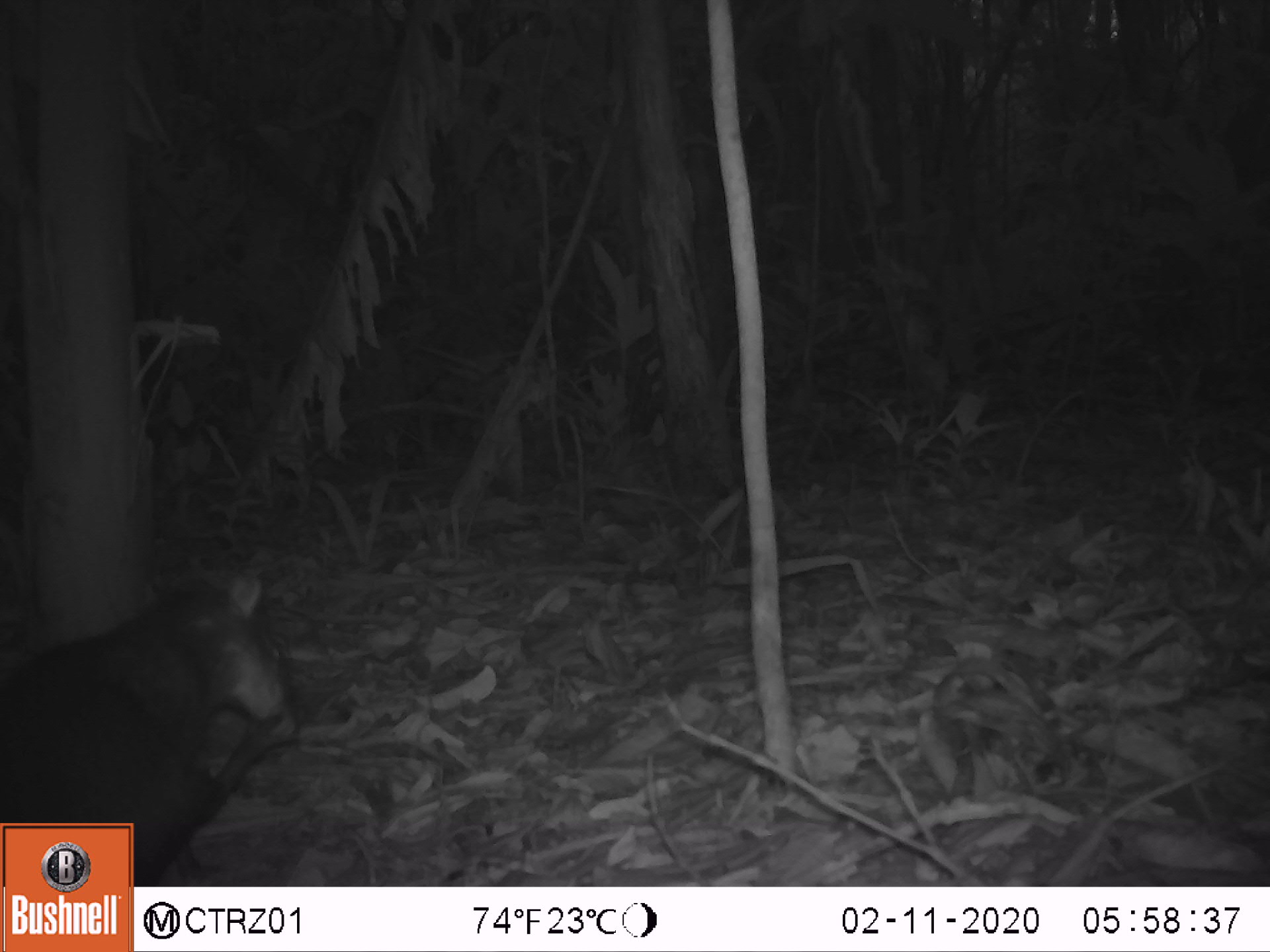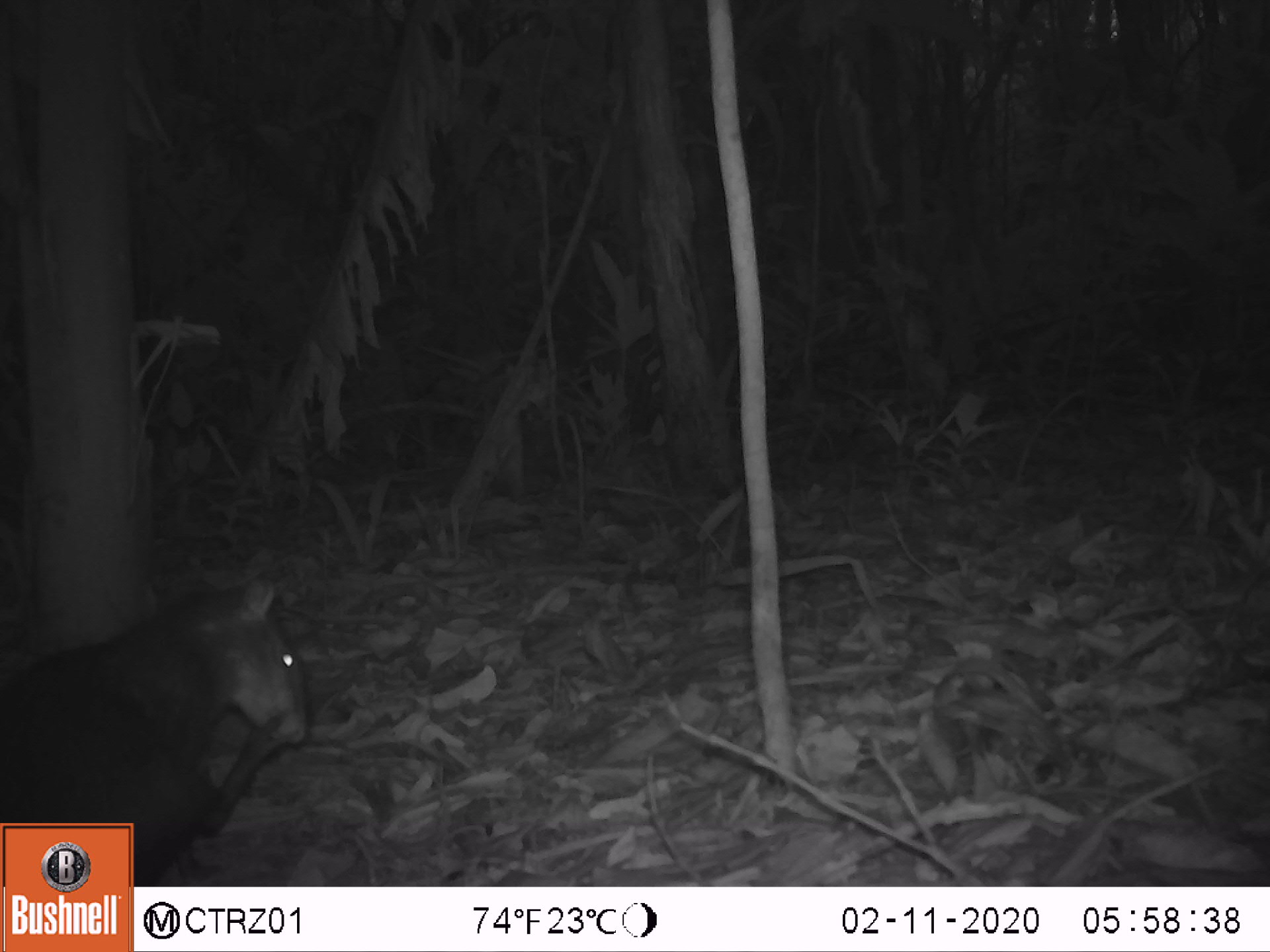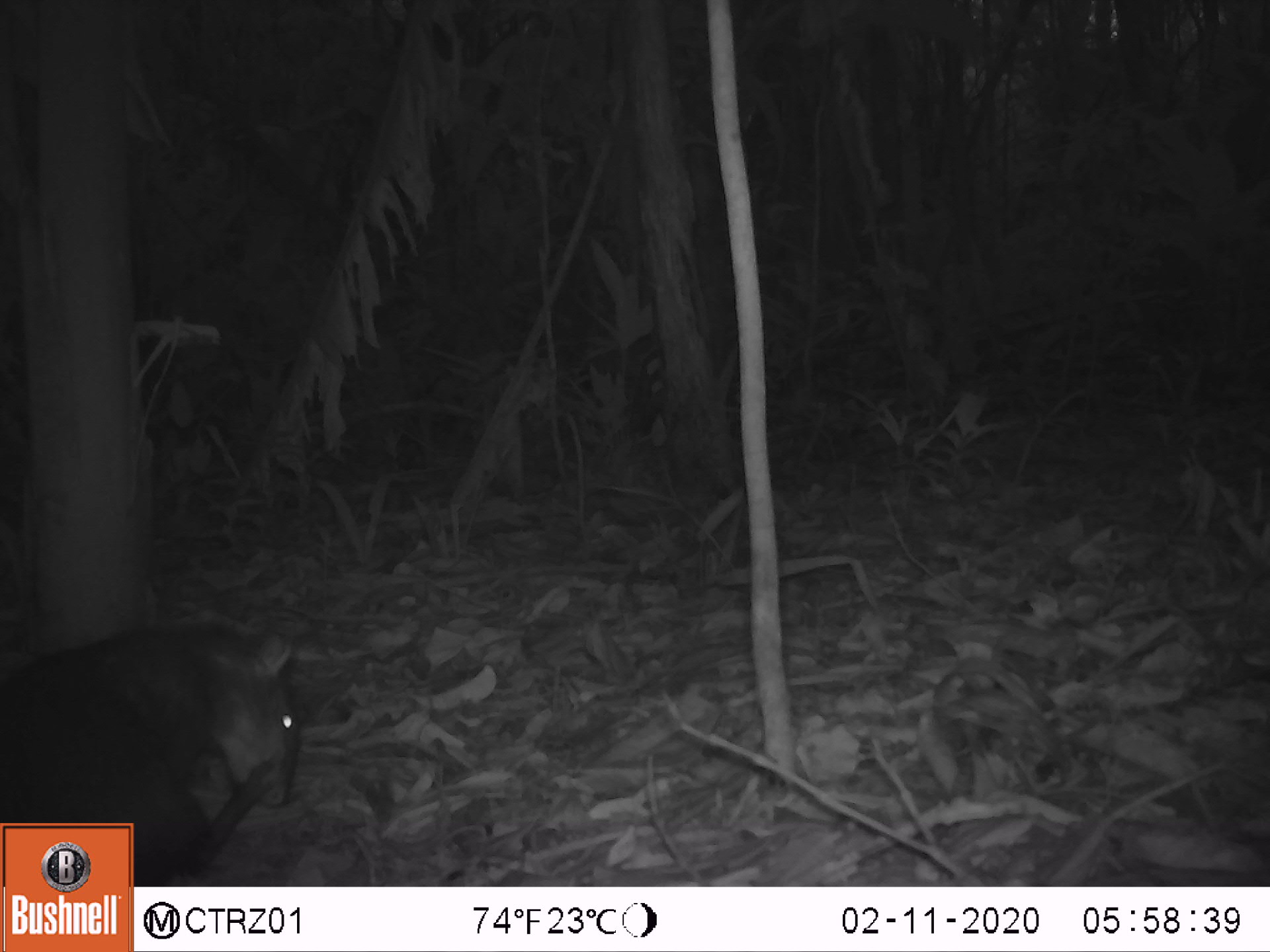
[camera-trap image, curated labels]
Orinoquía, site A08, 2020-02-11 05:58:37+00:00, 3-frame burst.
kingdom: Animalia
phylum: Chordata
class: Mammalia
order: Rodentia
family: Dasyproctidae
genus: Dasyprocta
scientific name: Dasyprocta fuliginosa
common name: black agouti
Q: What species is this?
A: Black agouti (Dasyprocta fuliginosa).